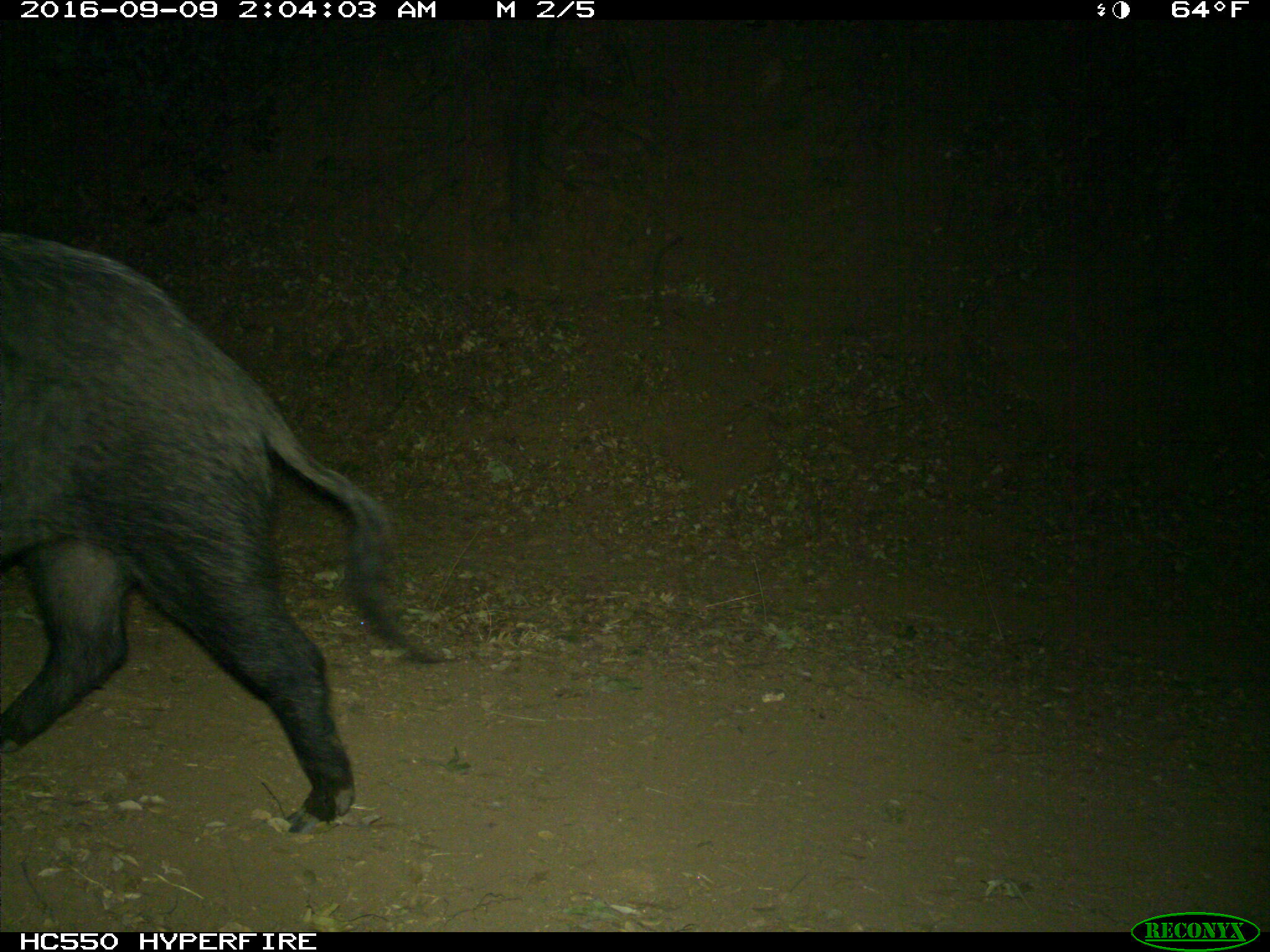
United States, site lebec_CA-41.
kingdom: Animalia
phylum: Chordata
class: Mammalia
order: Artiodactyla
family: Suidae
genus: Sus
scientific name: Sus scrofa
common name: wild boar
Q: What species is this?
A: Sus scrofa (wild boar).